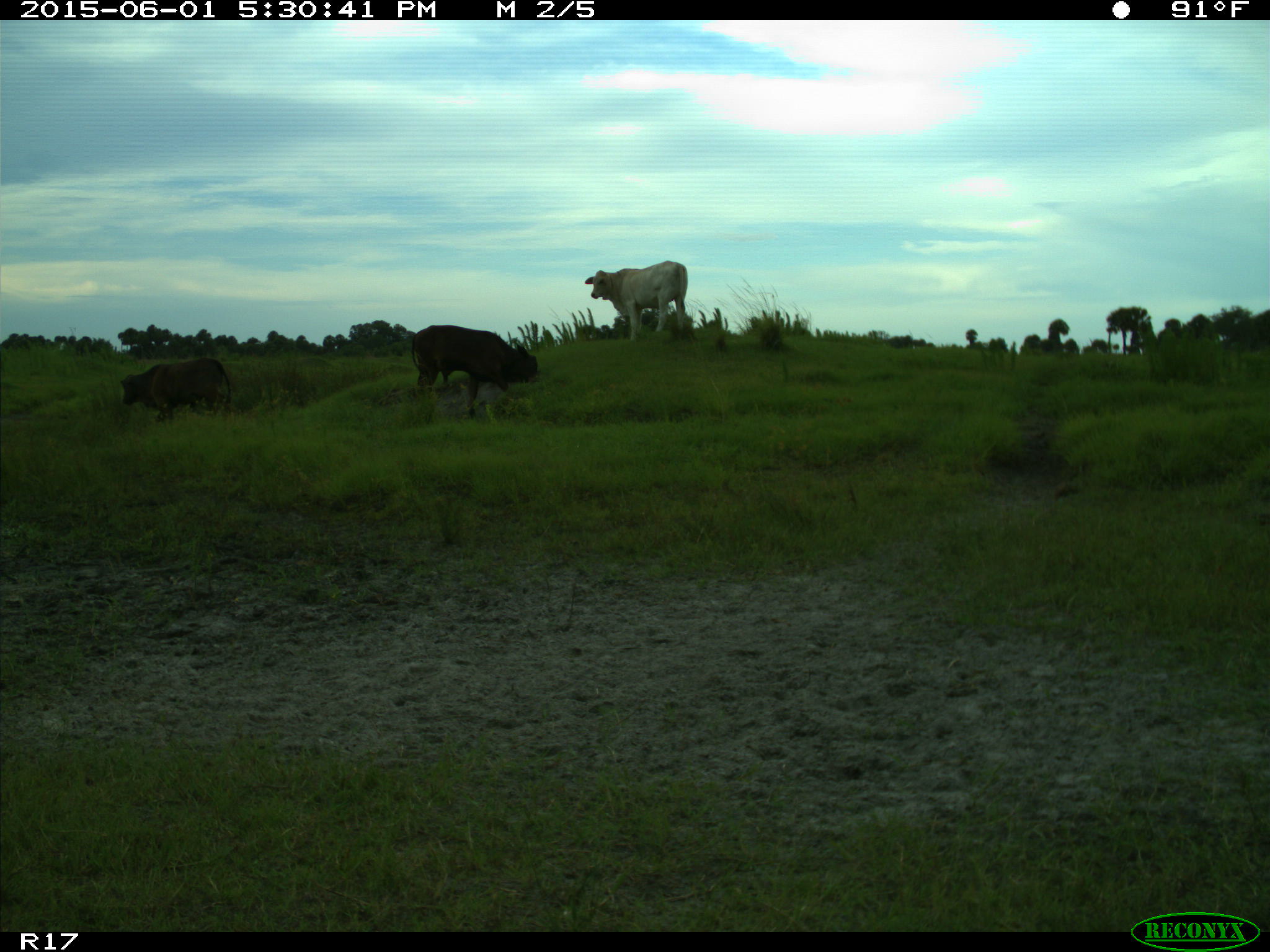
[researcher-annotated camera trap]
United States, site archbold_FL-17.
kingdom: Animalia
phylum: Chordata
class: Mammalia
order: Artiodactyla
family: Bovidae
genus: Bos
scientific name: Bos taurus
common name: domestic cow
Bos taurus (domestic cow).